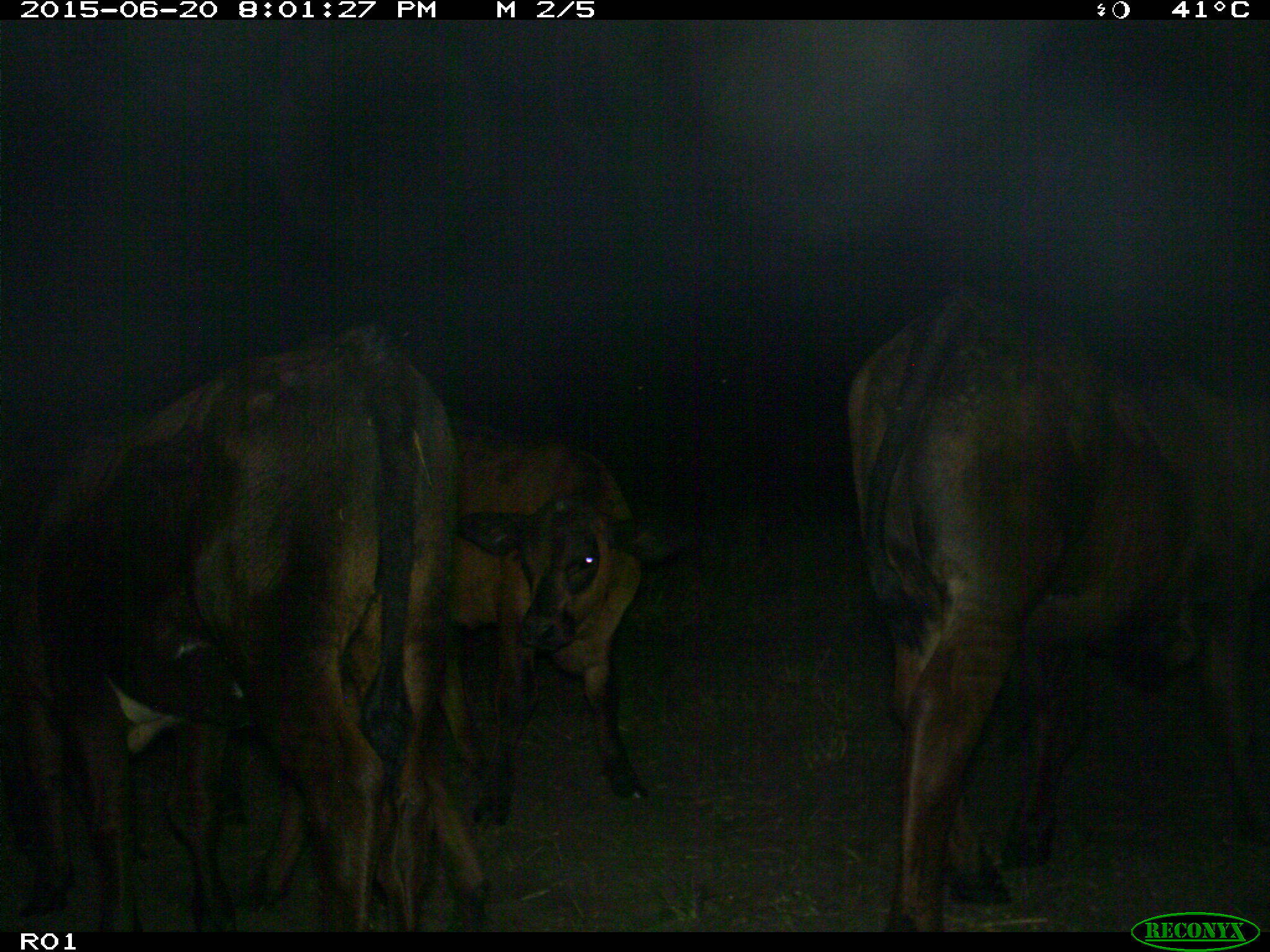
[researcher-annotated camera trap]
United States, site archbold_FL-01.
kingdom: Animalia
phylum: Chordata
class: Mammalia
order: Artiodactyla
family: Bovidae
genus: Bos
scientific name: Bos taurus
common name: domestic cow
Bos taurus (domestic cow).